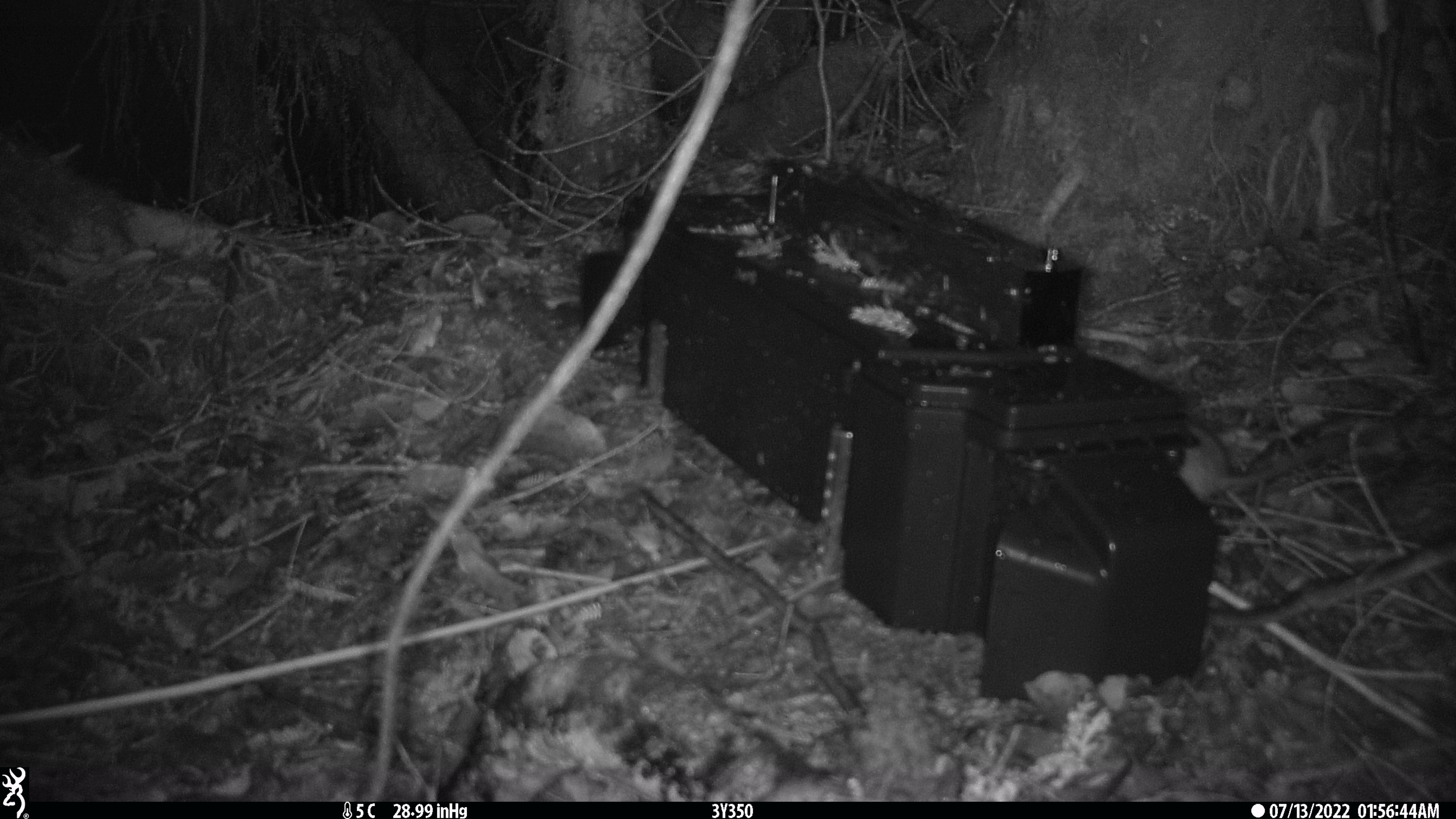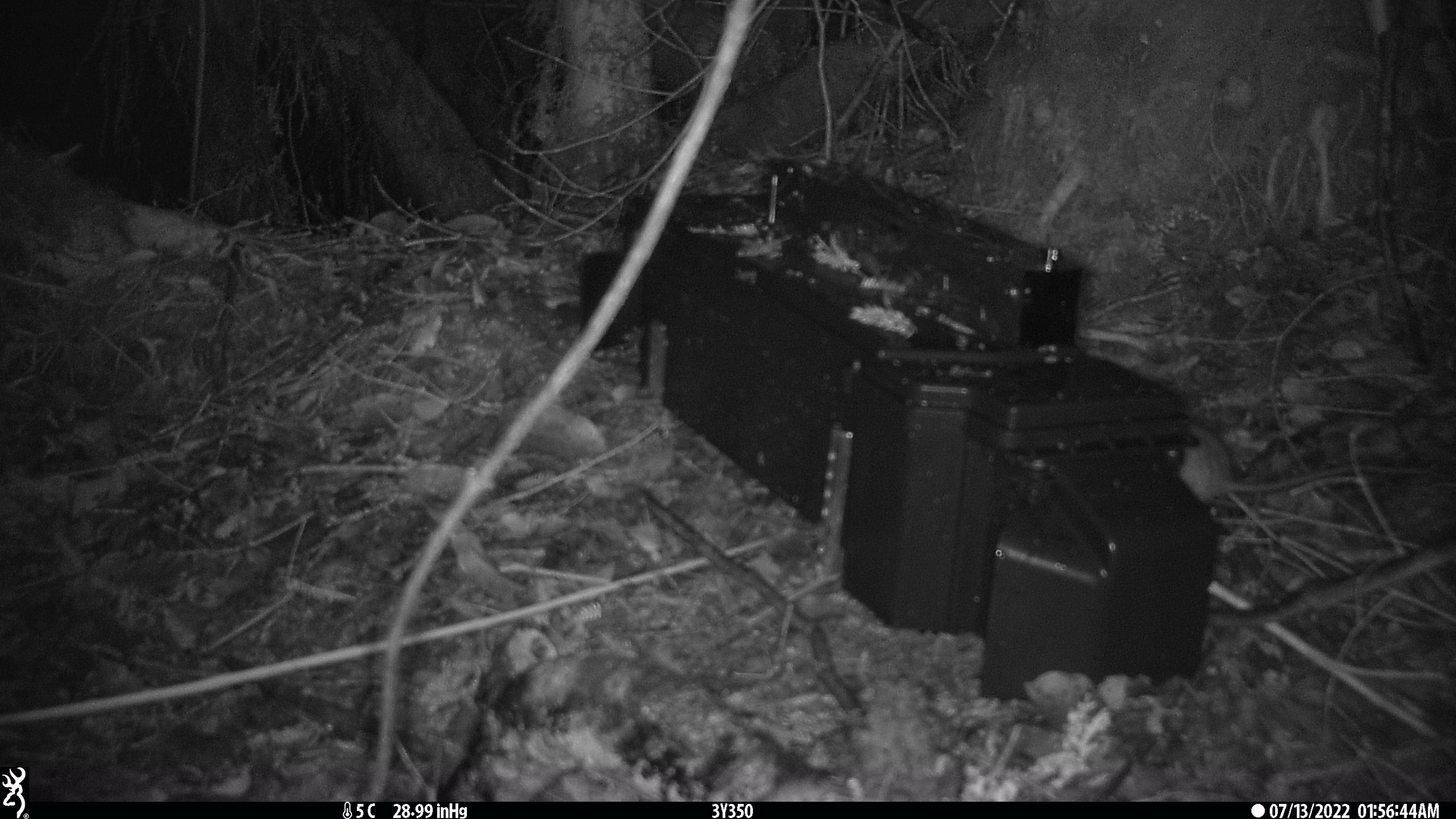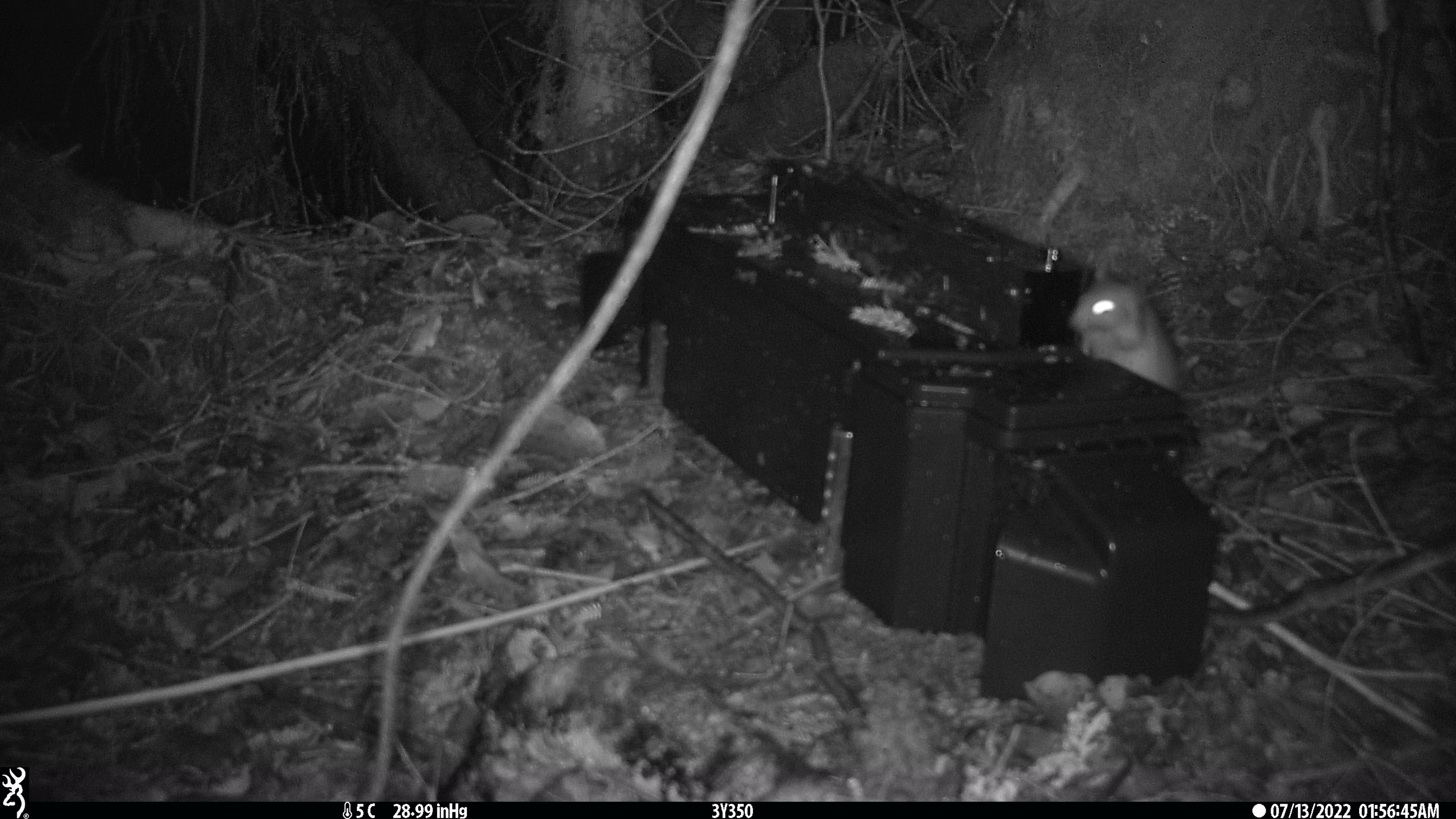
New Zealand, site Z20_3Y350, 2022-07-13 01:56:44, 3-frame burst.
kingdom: Animalia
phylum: Chordata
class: Mammalia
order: Rodentia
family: Muridae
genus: Rattus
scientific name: Rattus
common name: rat